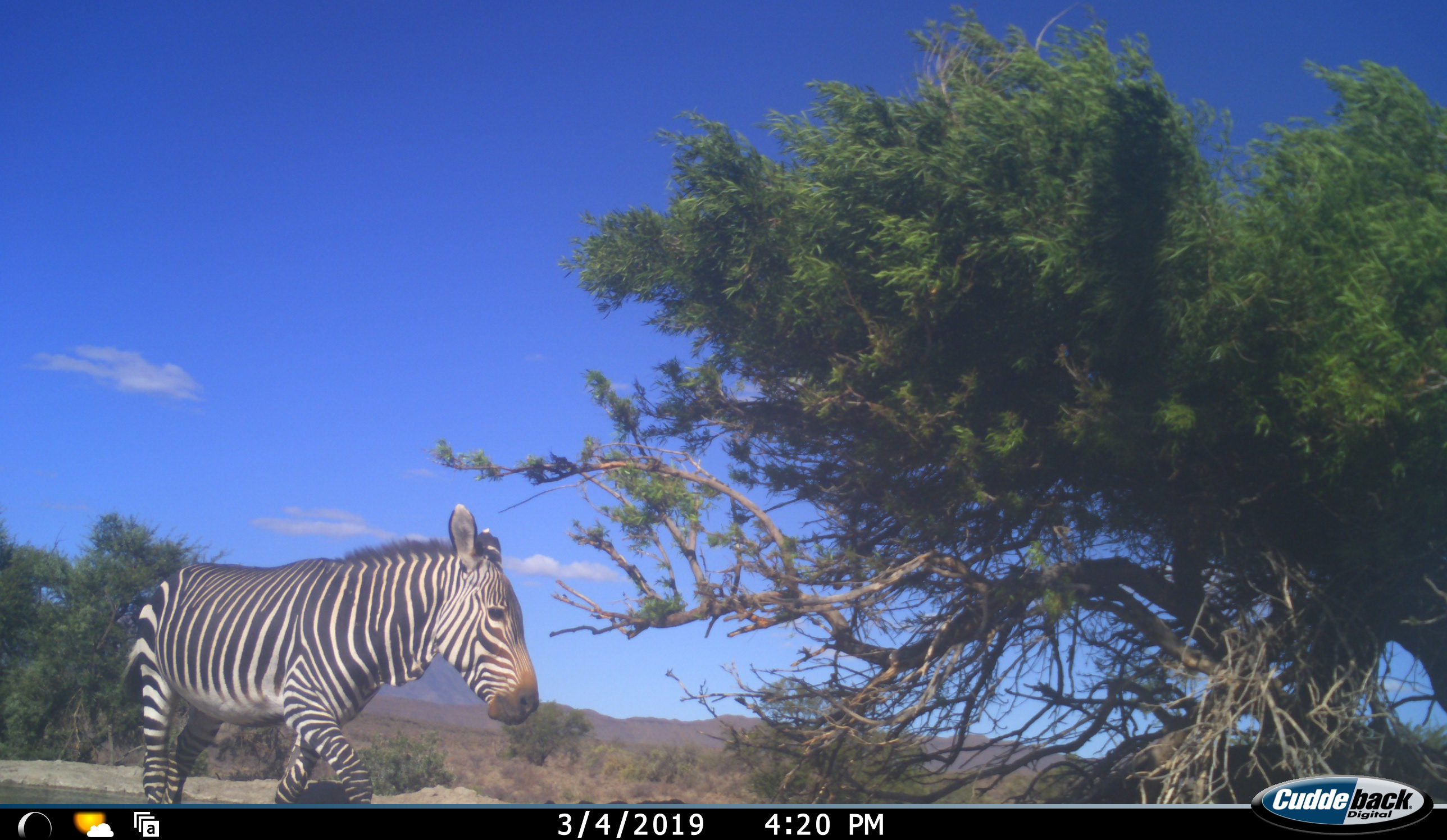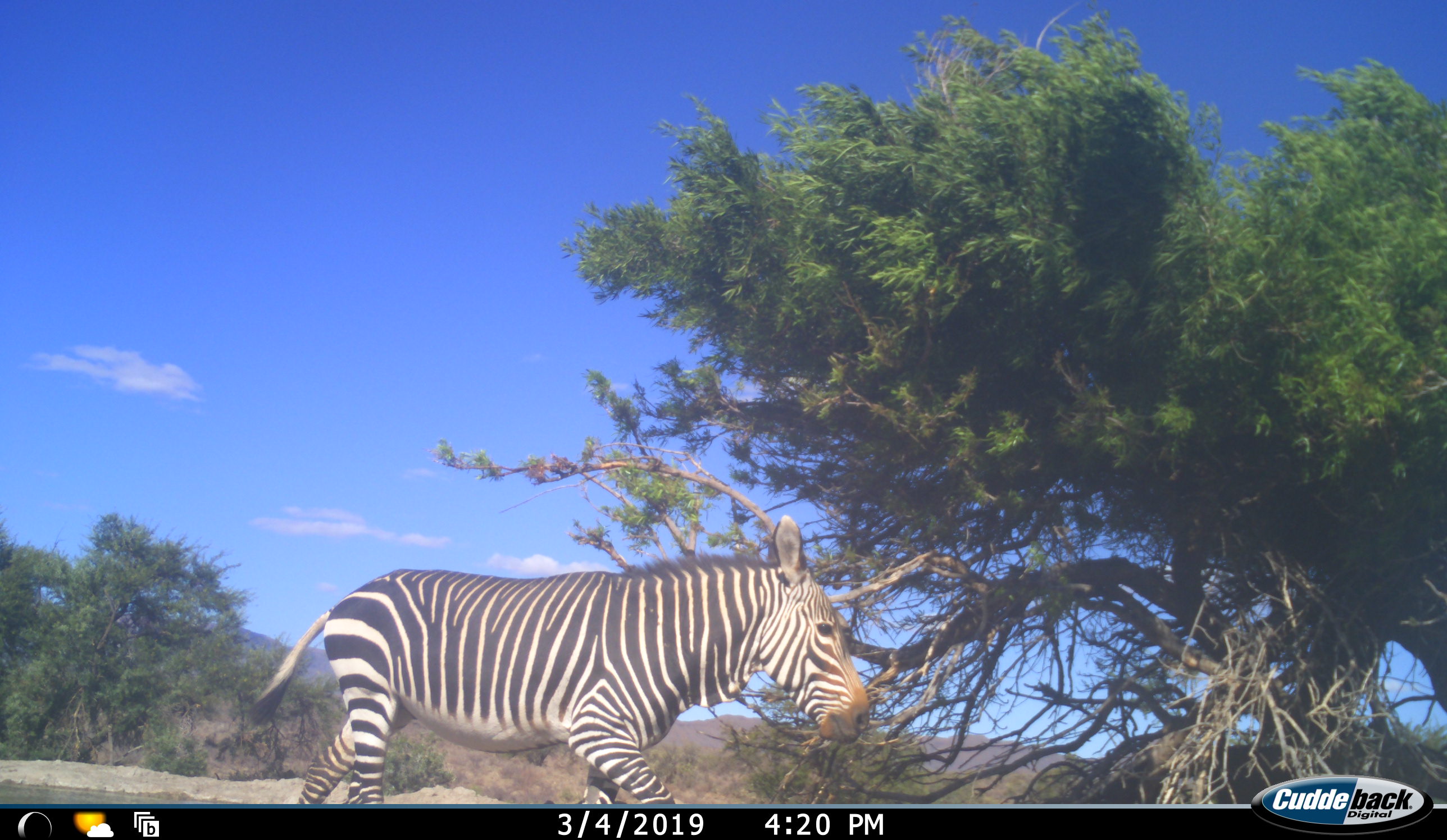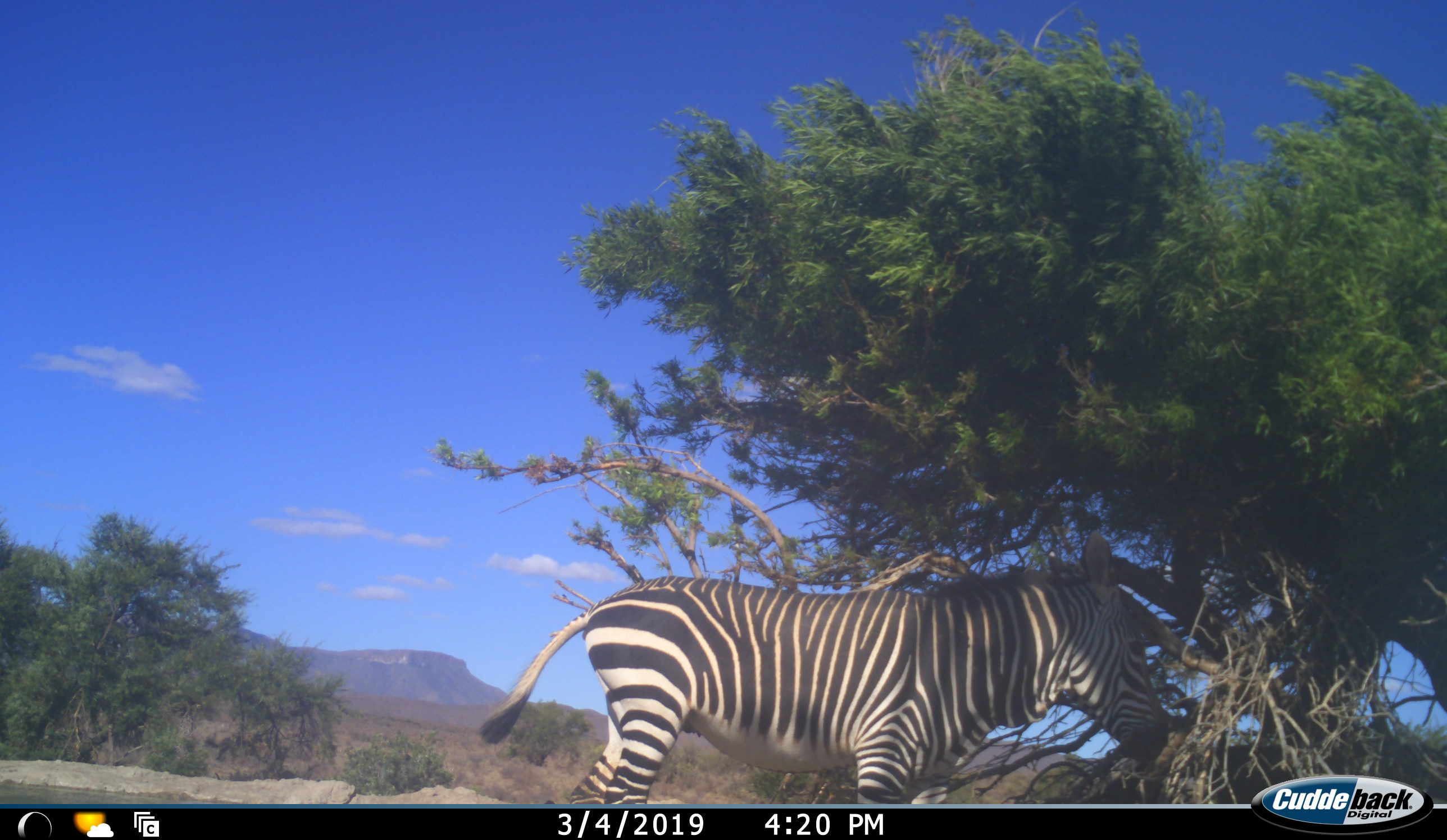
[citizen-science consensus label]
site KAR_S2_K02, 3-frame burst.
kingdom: Animalia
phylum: Chordata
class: Mammalia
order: Perissodactyla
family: Equidae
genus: Equus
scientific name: Equus zebra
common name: mountain zebra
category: zebramountain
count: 1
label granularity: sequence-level